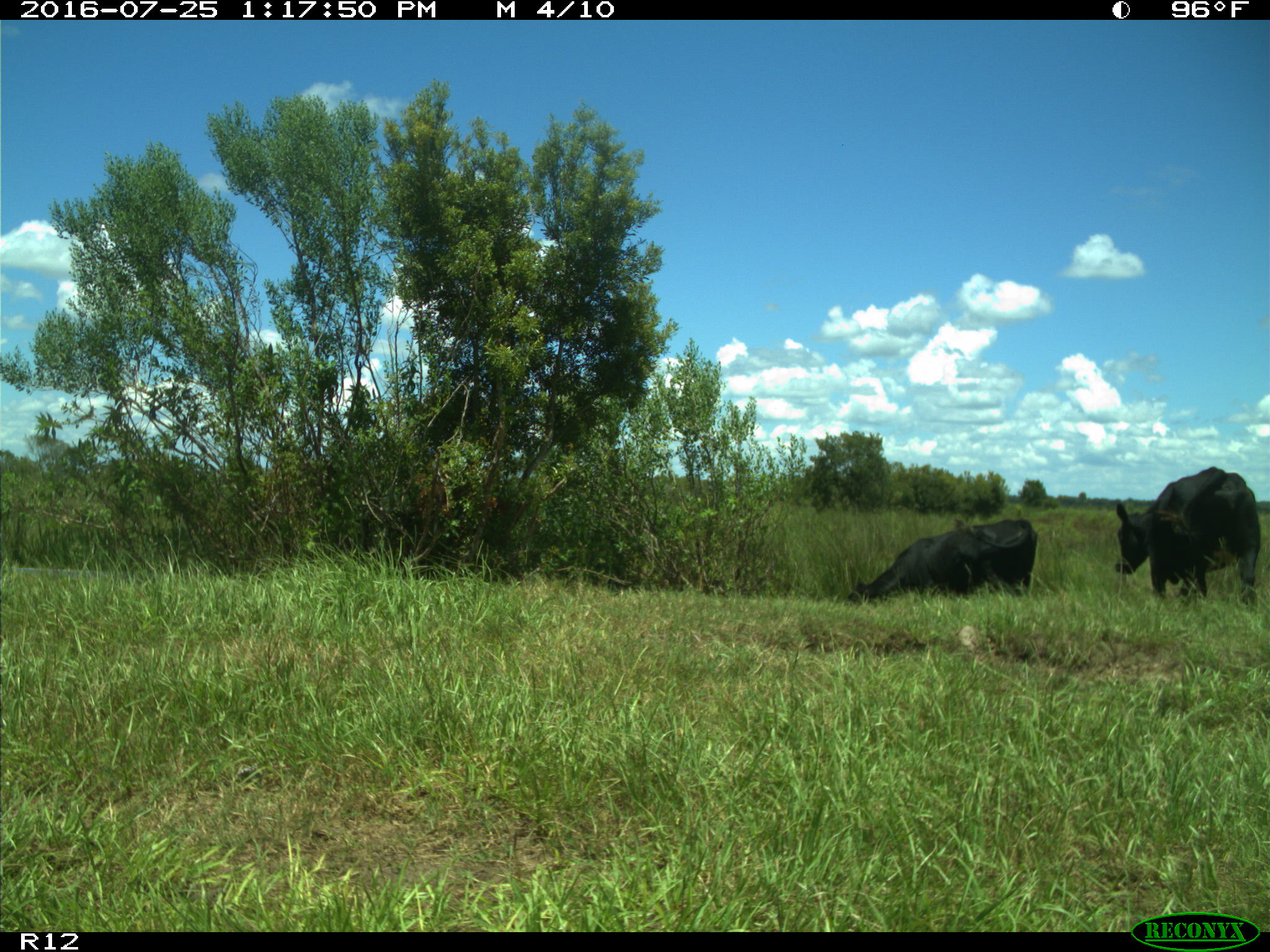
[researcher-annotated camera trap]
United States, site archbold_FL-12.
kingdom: Animalia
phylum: Chordata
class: Mammalia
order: Artiodactyla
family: Bovidae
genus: Bos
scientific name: Bos taurus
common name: domestic cow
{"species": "Bos taurus (domestic cow)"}